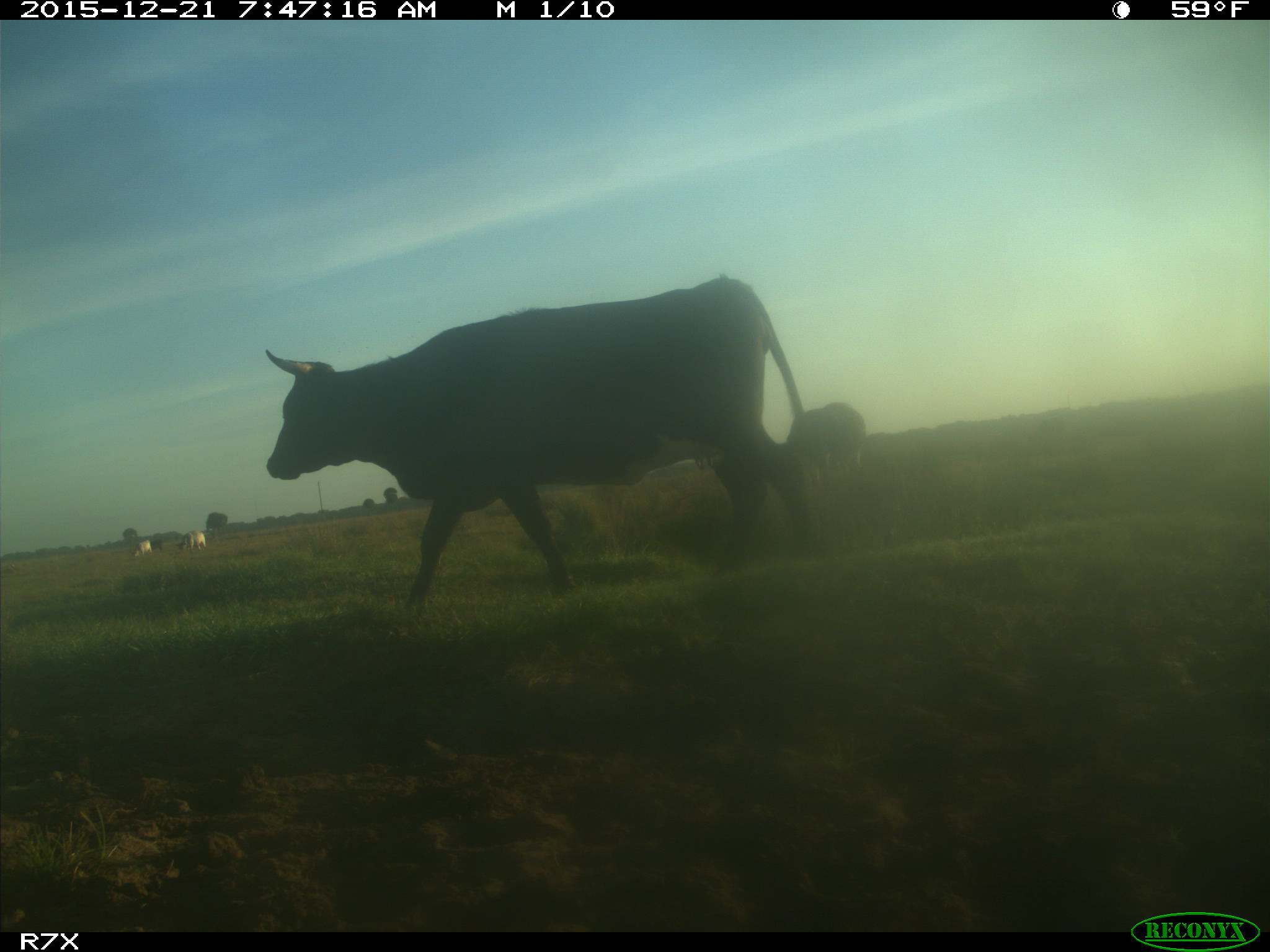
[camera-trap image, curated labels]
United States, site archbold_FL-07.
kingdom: Animalia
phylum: Chordata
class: Mammalia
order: Artiodactyla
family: Bovidae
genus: Bos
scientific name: Bos taurus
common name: domestic cow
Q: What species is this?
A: Bos taurus (domestic cow).